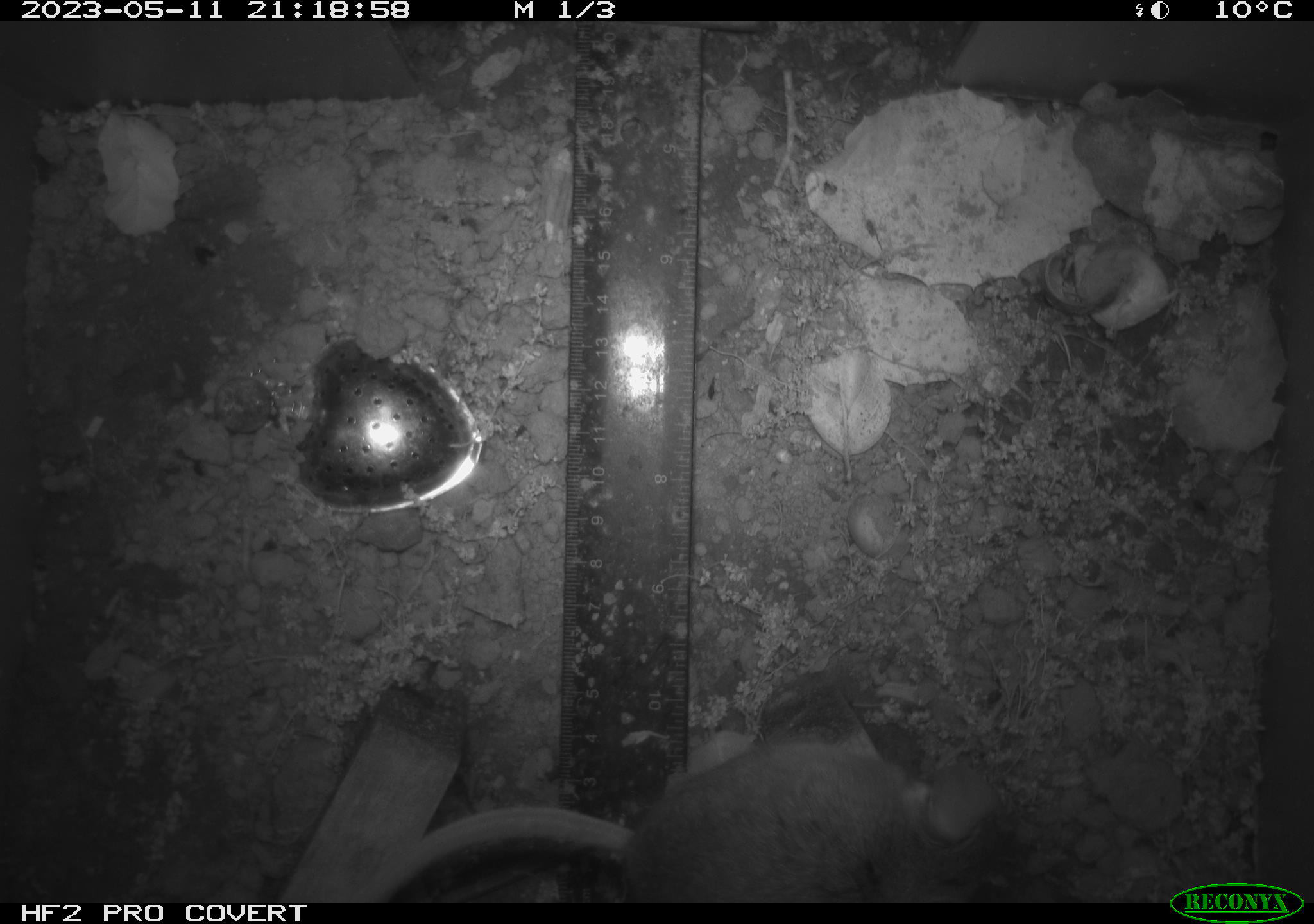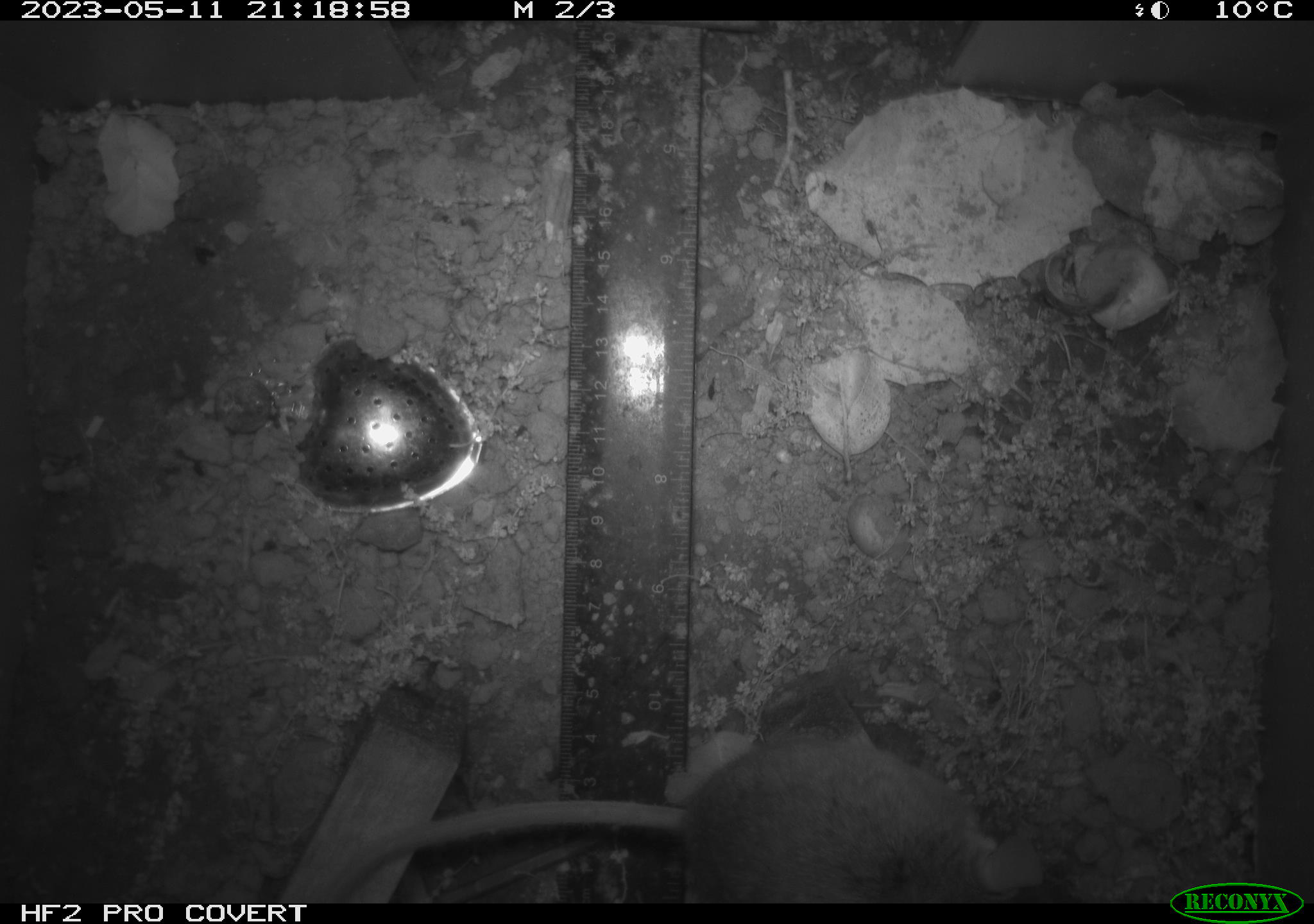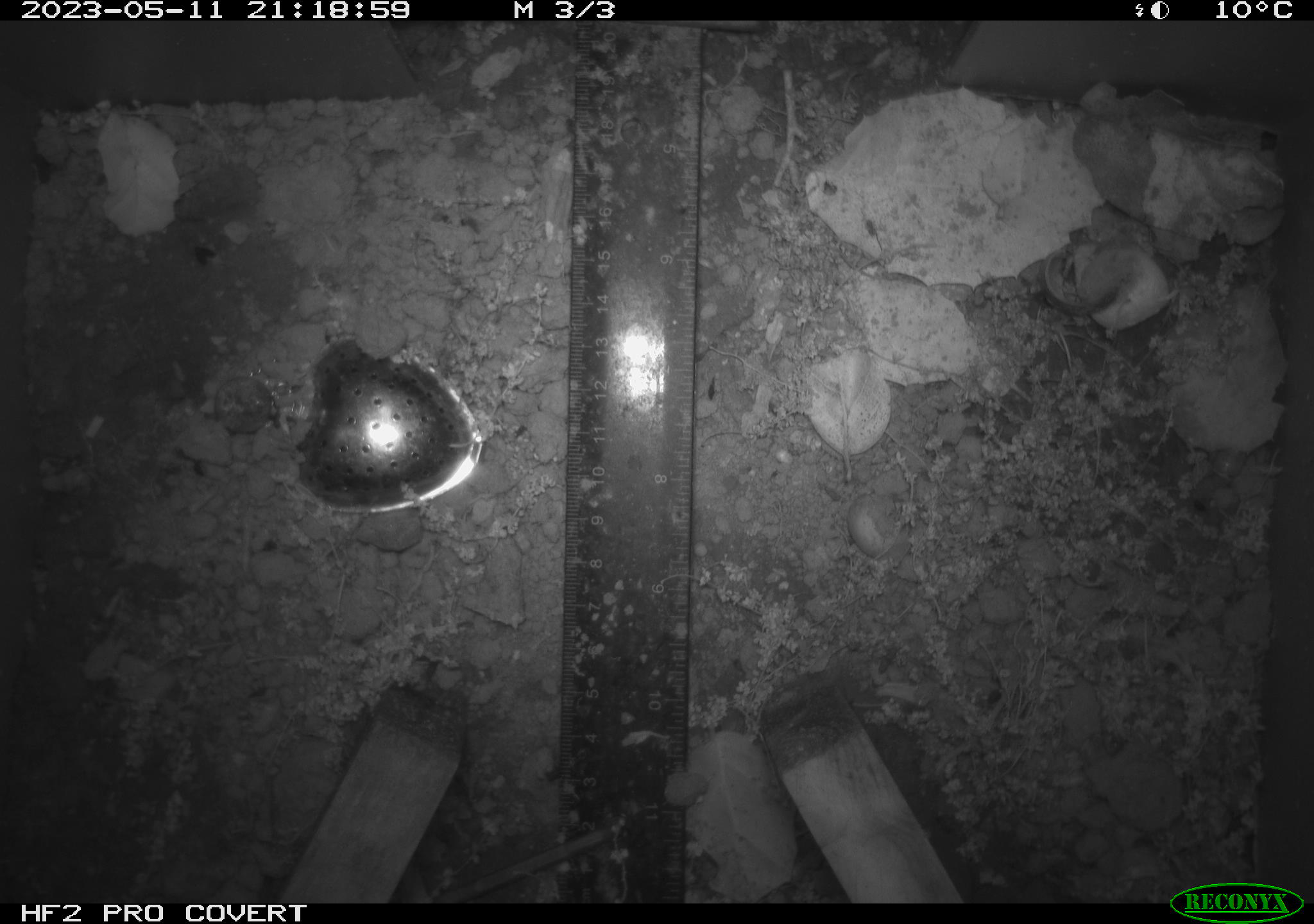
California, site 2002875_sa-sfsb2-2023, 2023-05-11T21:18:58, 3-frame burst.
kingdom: Animalia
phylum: Chordata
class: Mammalia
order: Rodentia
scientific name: Rodentia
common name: mouse species